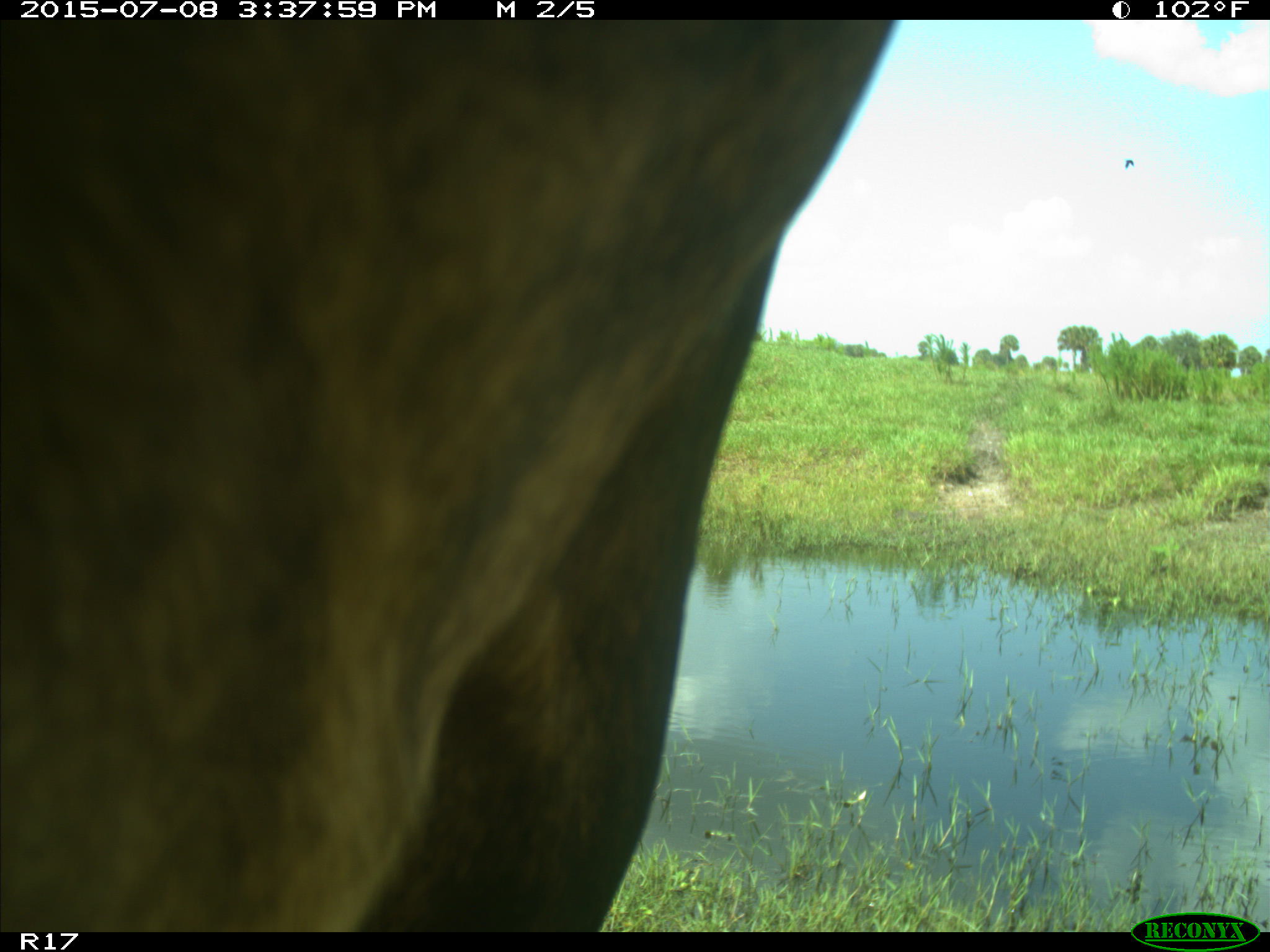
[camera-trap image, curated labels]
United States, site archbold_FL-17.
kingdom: Animalia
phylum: Chordata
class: Mammalia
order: Artiodactyla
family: Bovidae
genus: Bos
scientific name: Bos taurus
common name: domestic cow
Bos taurus (domestic cow).